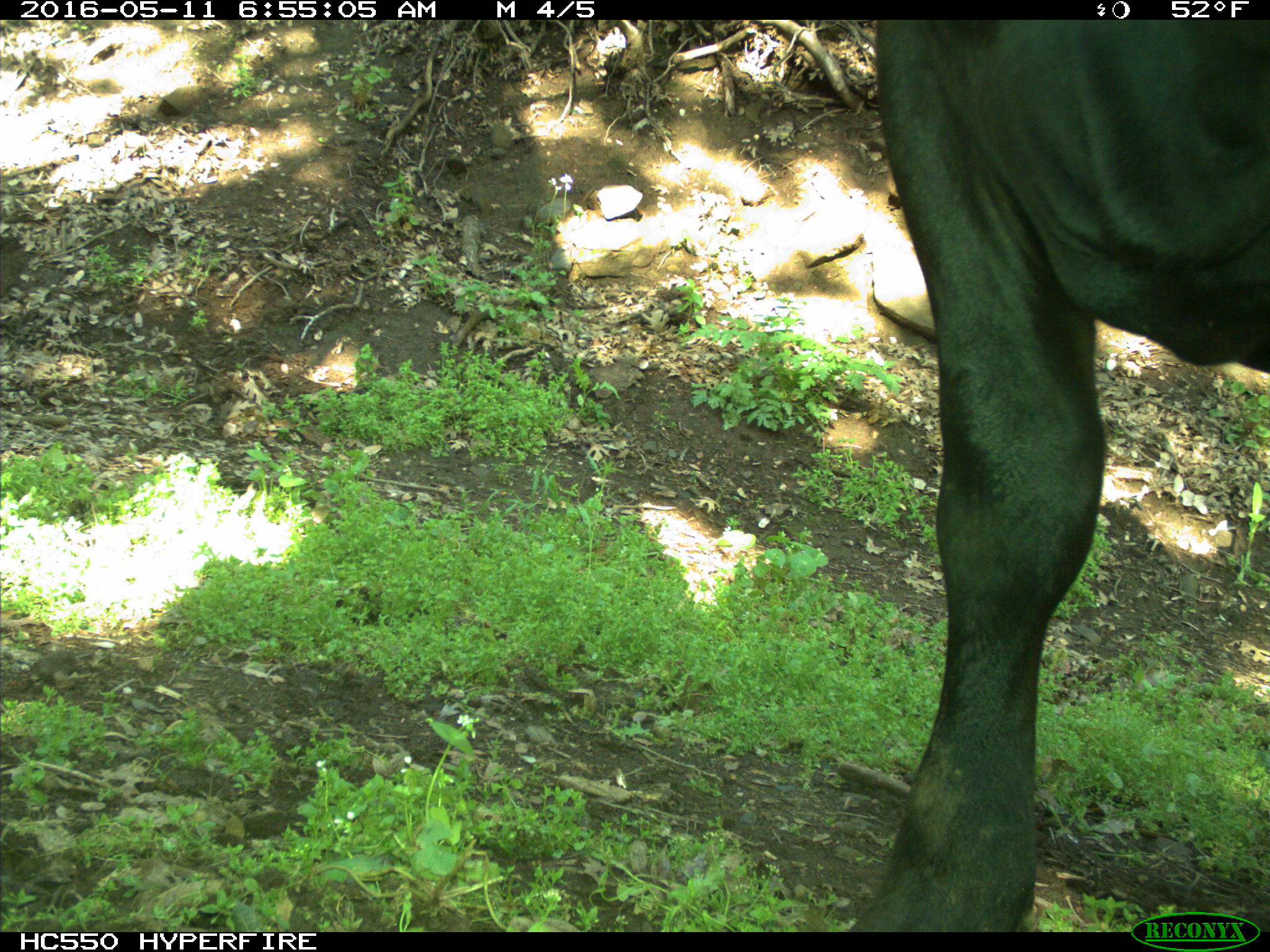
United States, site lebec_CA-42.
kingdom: Animalia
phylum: Chordata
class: Mammalia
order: Artiodactyla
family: Bovidae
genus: Bos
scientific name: Bos taurus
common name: domestic cow